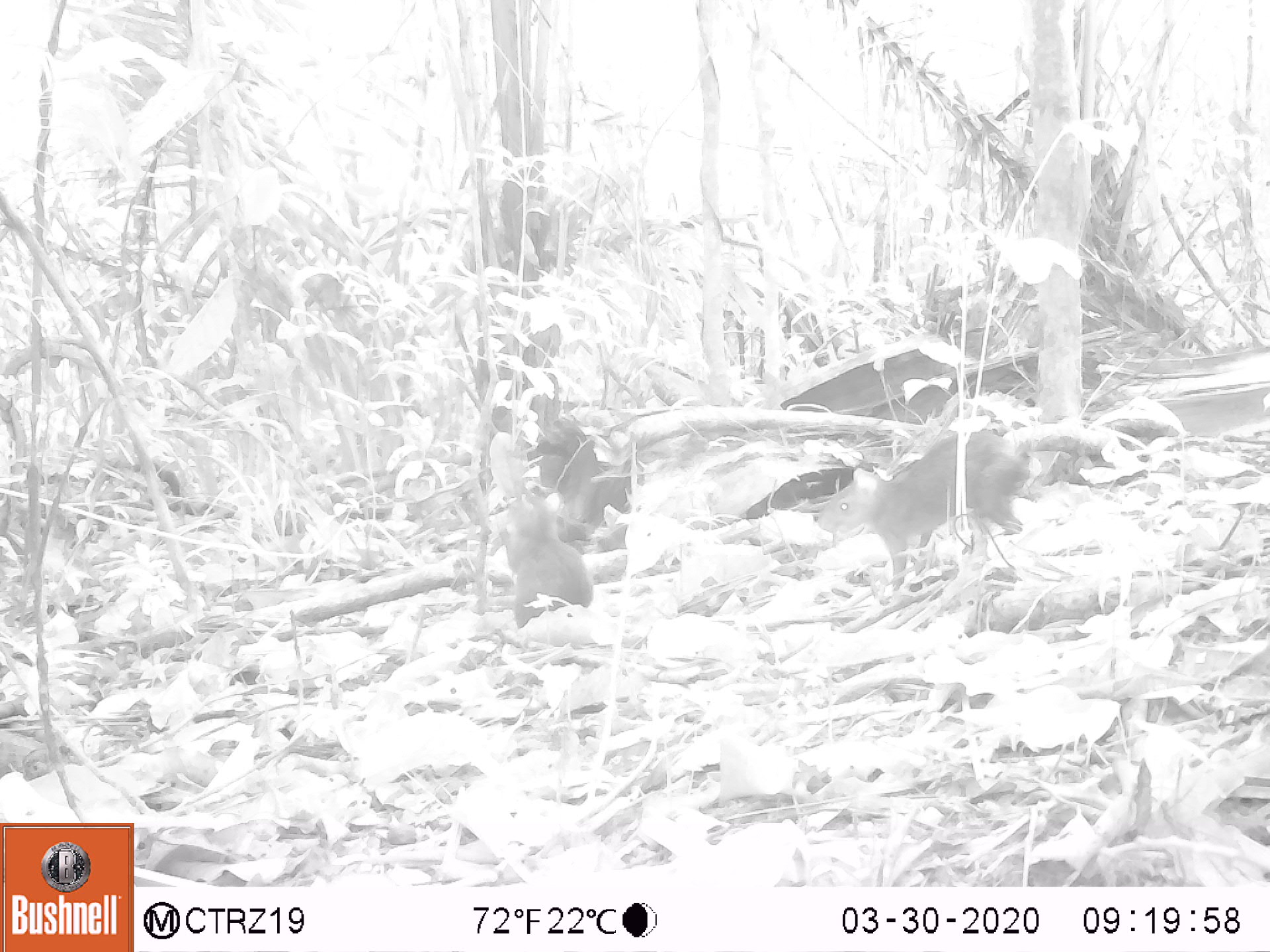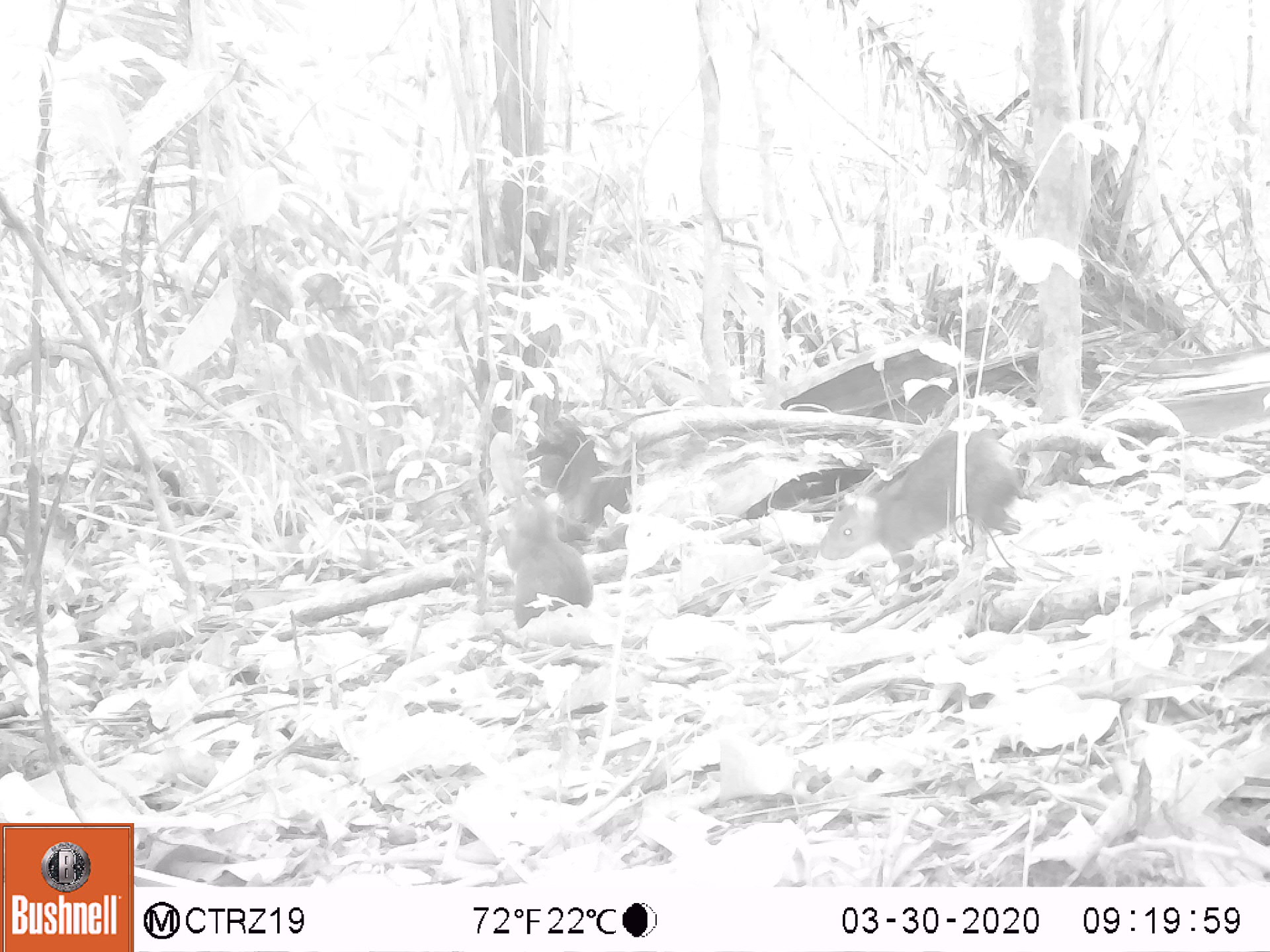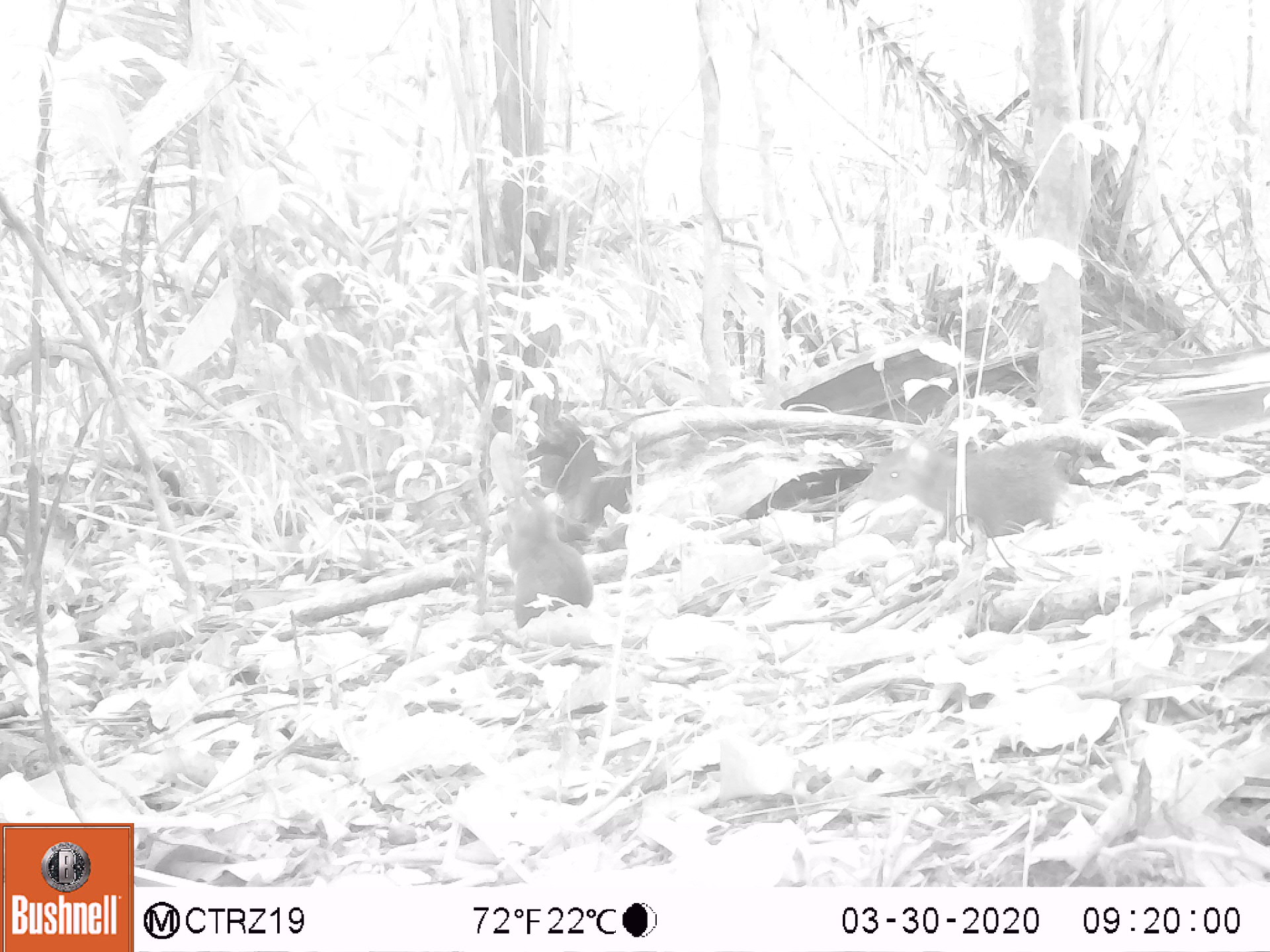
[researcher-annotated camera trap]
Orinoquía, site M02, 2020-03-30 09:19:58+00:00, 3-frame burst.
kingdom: Animalia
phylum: Chordata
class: Mammalia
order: Rodentia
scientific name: Rodentia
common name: rodent